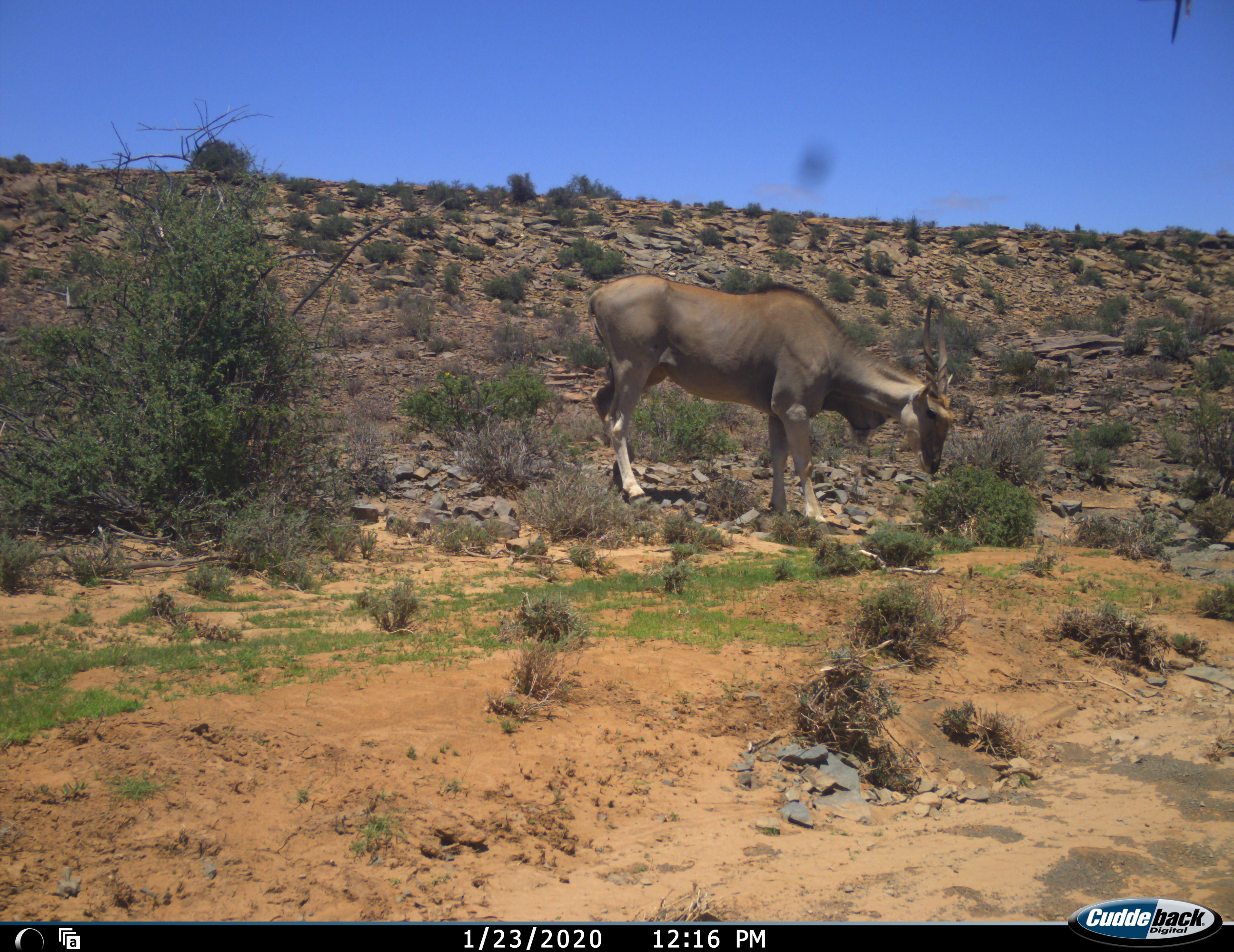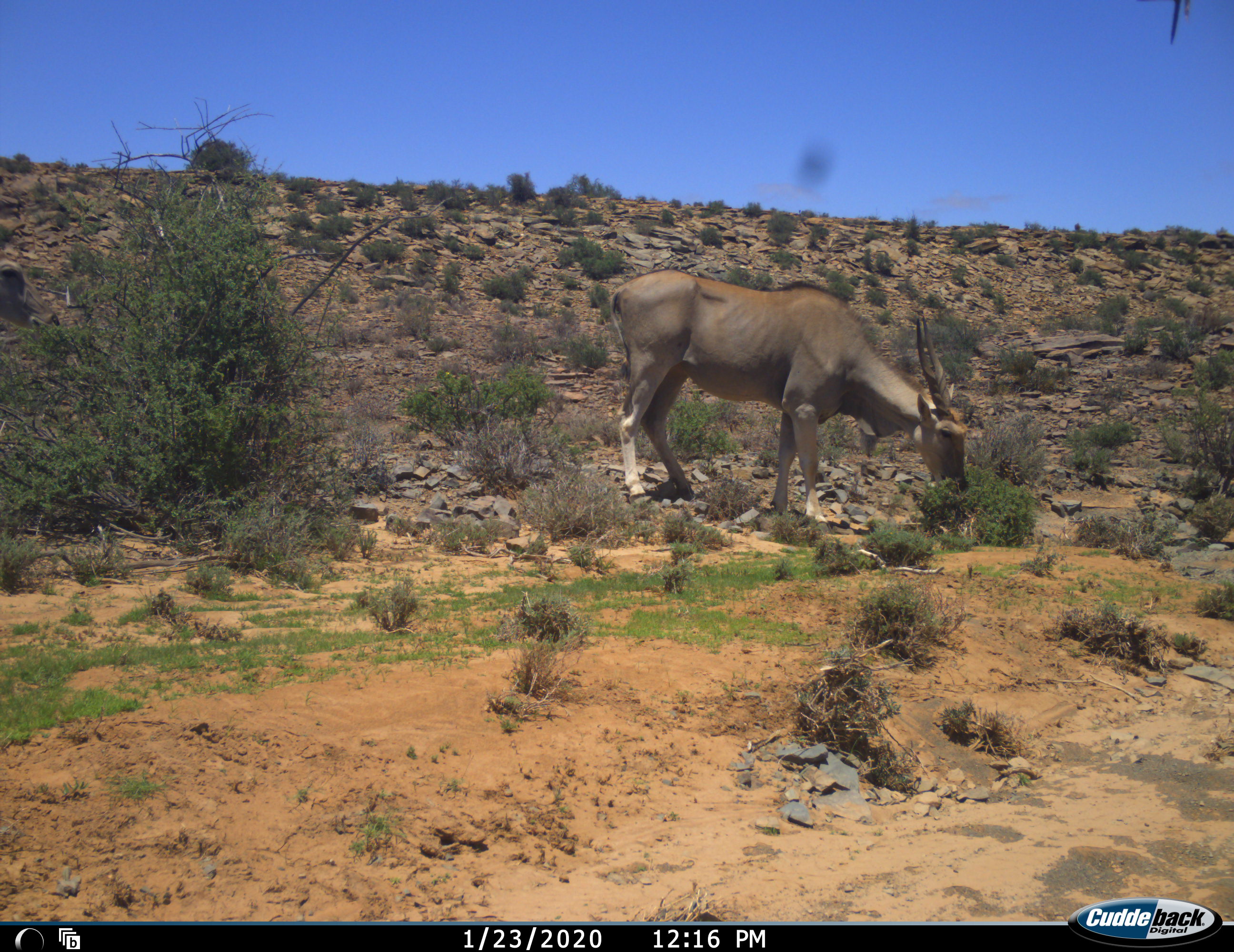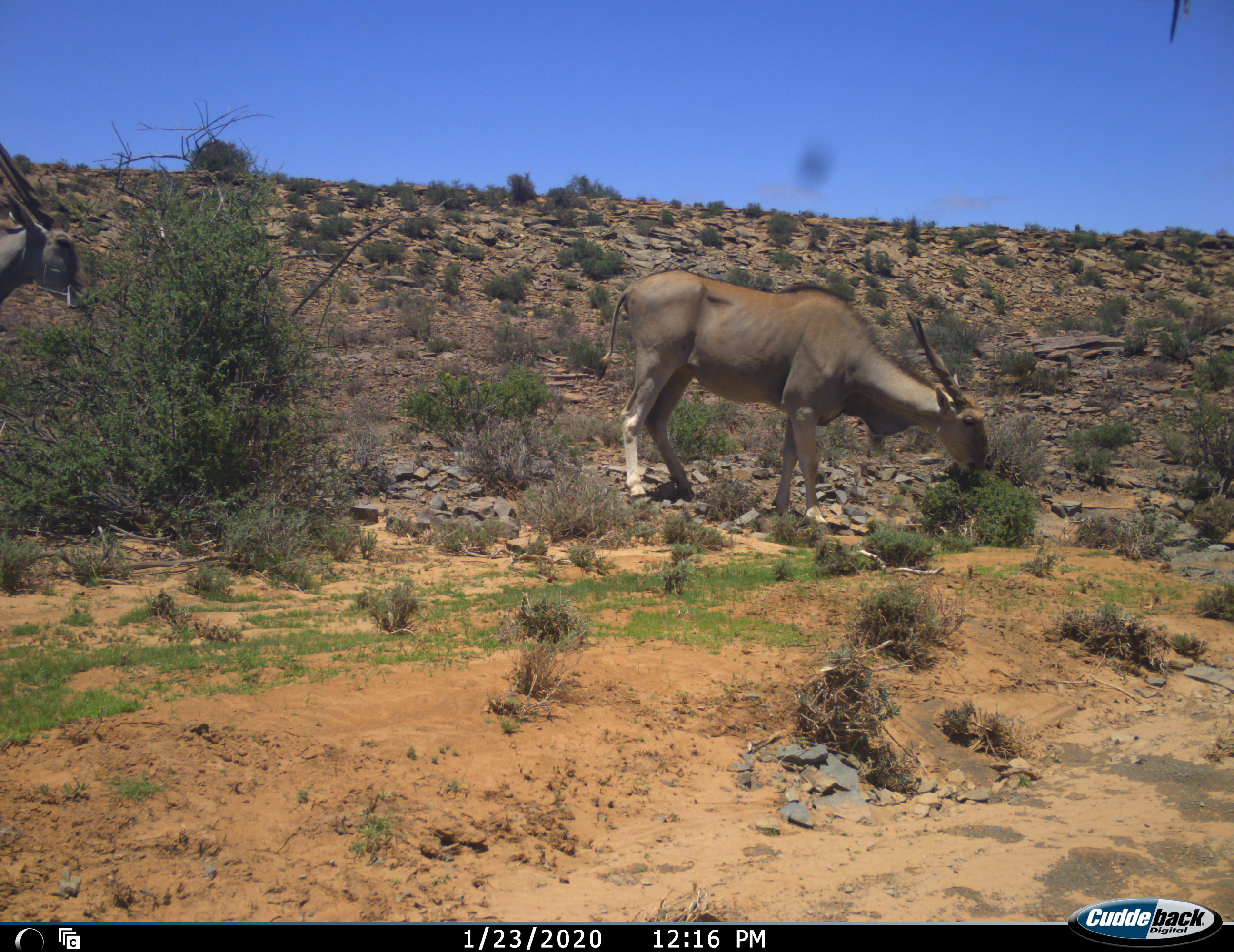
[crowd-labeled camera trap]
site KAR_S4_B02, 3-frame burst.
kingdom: Animalia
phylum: Chordata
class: Mammalia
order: Artiodactyla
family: Bovidae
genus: Tragelaphus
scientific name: Tragelaphus oryx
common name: eland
Eland (Tragelaphus oryx), count 2. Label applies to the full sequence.